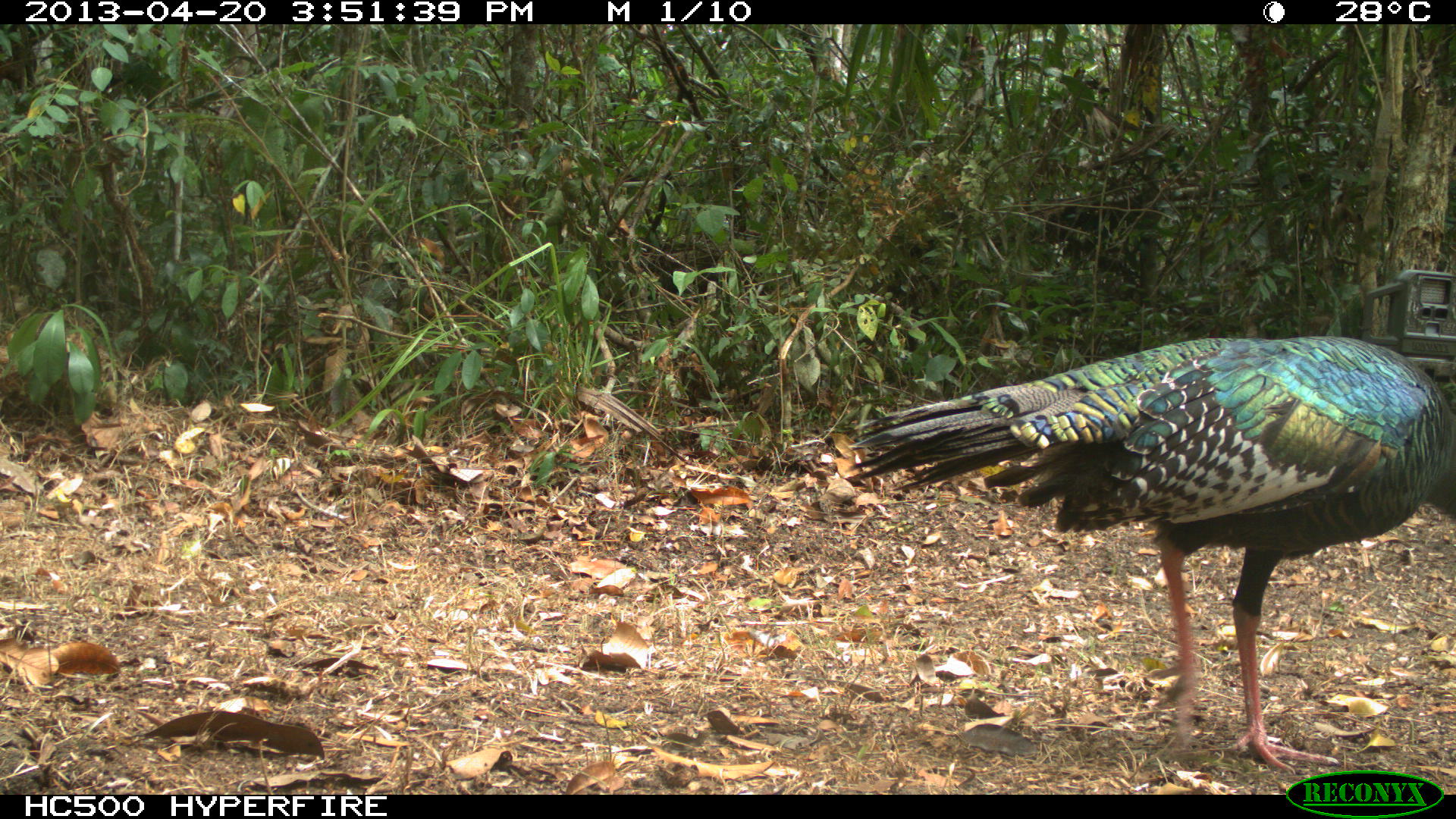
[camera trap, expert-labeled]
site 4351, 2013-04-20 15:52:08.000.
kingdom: Animalia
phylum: Chordata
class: Aves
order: Galliformes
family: Phasianidae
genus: Meleagris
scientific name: Meleagris ocellata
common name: ocellated turkey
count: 4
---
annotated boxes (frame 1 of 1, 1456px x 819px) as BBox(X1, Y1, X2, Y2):
meleagris ocellata: BBox(845, 339, 1454, 776)